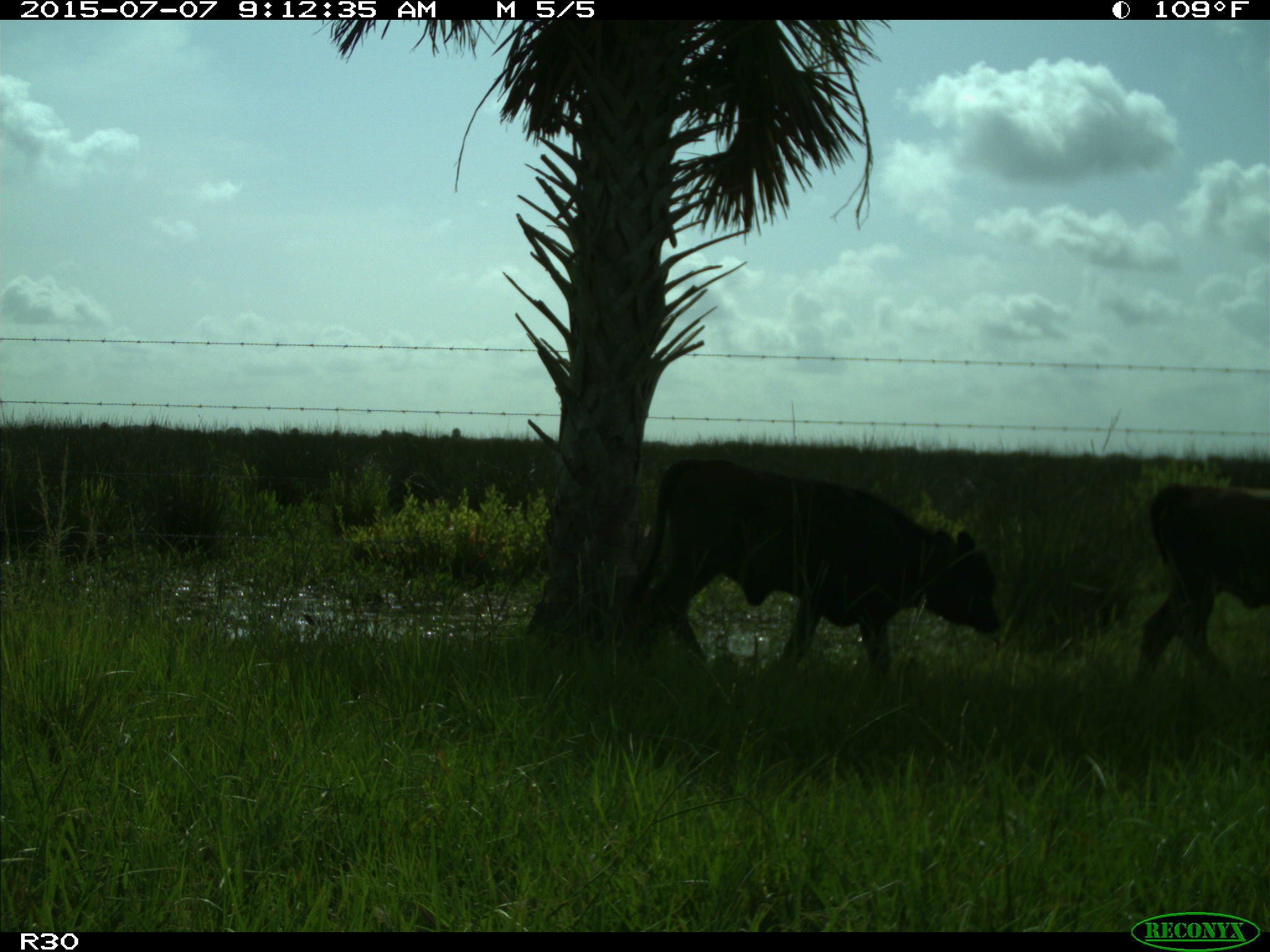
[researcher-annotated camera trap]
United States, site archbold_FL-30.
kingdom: Animalia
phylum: Chordata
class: Mammalia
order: Artiodactyla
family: Bovidae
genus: Bos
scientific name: Bos taurus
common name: domestic cow